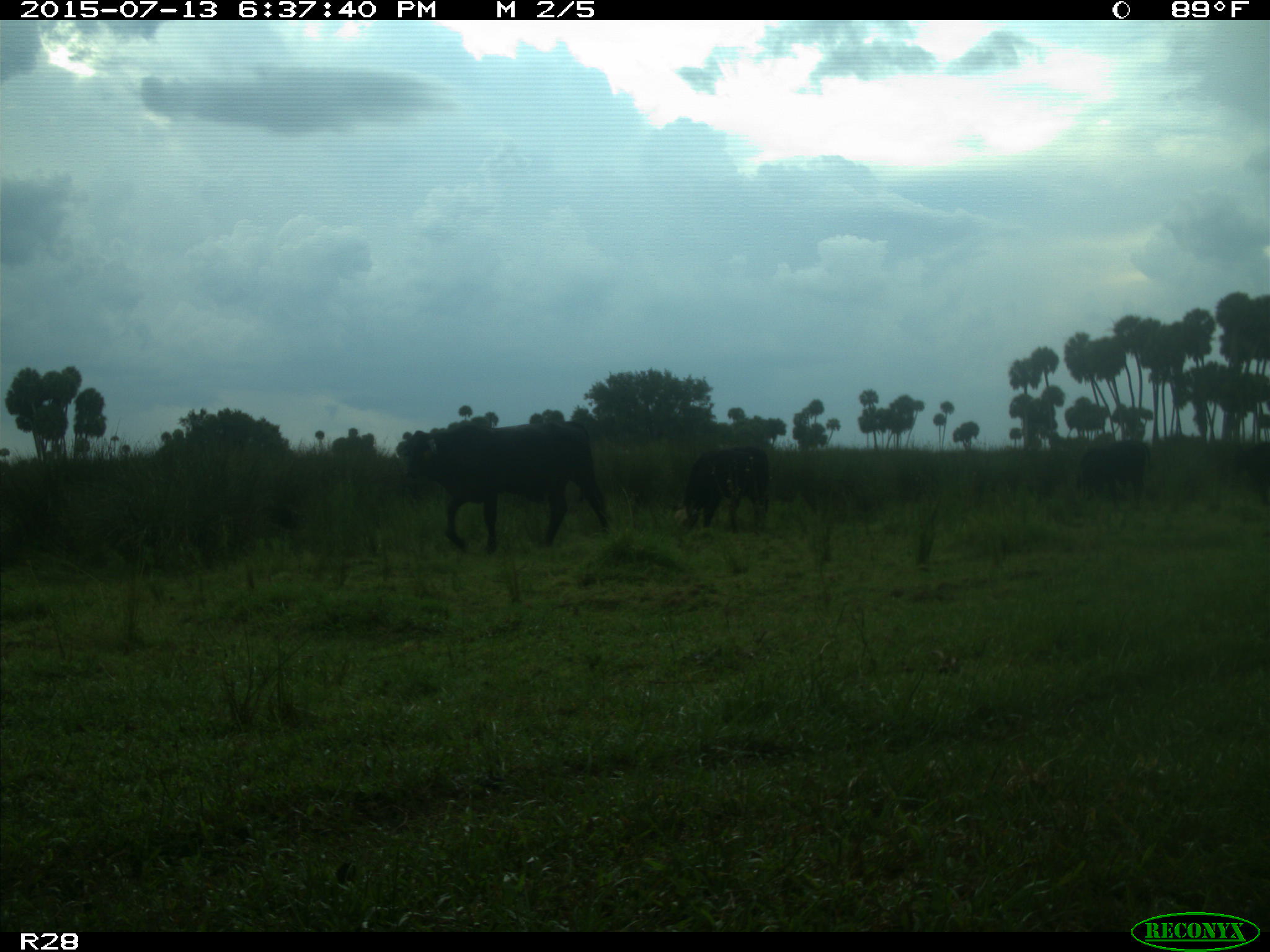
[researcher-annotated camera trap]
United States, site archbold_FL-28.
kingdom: Animalia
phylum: Chordata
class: Mammalia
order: Artiodactyla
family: Bovidae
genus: Bos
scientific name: Bos taurus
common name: domestic cow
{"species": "Bos taurus (domestic cow)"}